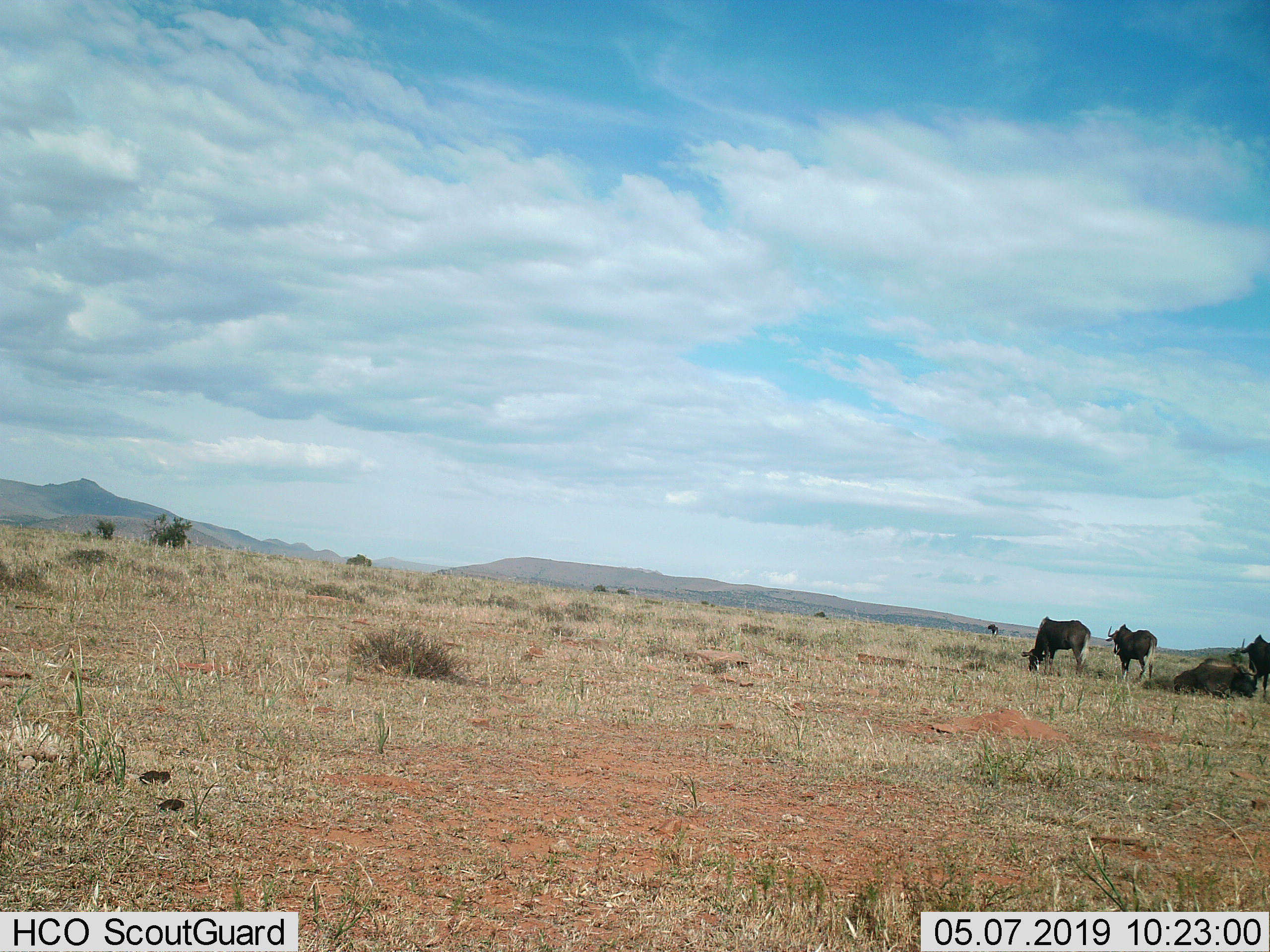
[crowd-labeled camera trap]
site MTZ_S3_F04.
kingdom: Animalia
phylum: Chordata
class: Mammalia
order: Artiodactyla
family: Bovidae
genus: Connochaetes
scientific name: Connochaetes gnou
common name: black wildebeest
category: wildebeestblack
Wildebeestblack (black wildebeest) (Connochaetes gnou), count 5. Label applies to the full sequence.